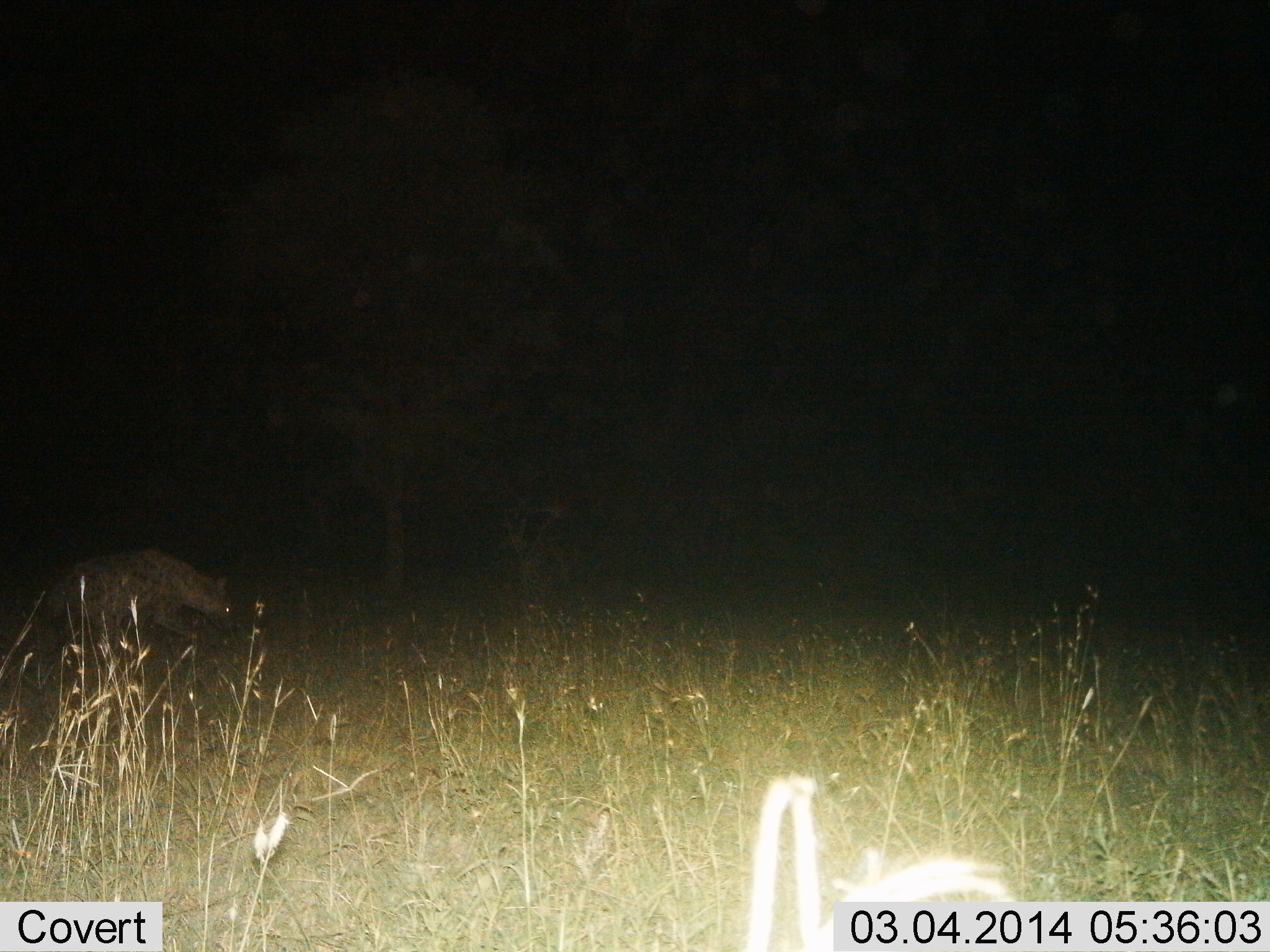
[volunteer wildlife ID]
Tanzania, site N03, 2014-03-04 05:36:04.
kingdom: Animalia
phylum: Chordata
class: Mammalia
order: Carnivora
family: Hyaenidae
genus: Crocuta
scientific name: Crocuta crocuta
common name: spotted hyena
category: hyenaspotted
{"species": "hyenaspotted (spotted hyena) (Crocuta crocuta)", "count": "1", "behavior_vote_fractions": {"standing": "0%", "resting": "0%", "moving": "90%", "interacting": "0%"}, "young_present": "0%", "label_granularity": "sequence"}